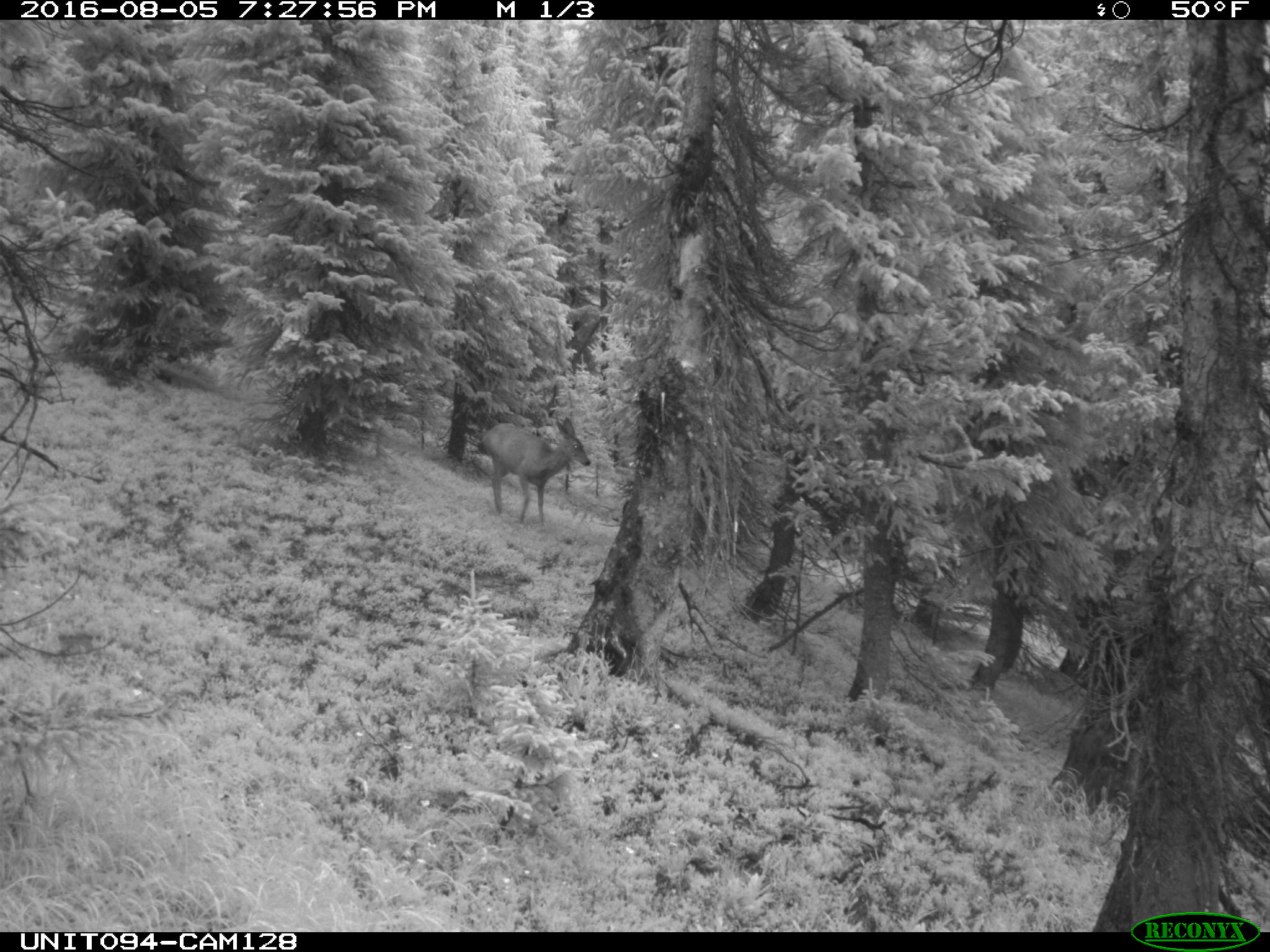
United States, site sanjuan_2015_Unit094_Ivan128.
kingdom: Animalia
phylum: Chordata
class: Mammalia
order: Artiodactyla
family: Cervidae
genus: Odocoileus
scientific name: Odocoileus hemionus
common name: mule deer